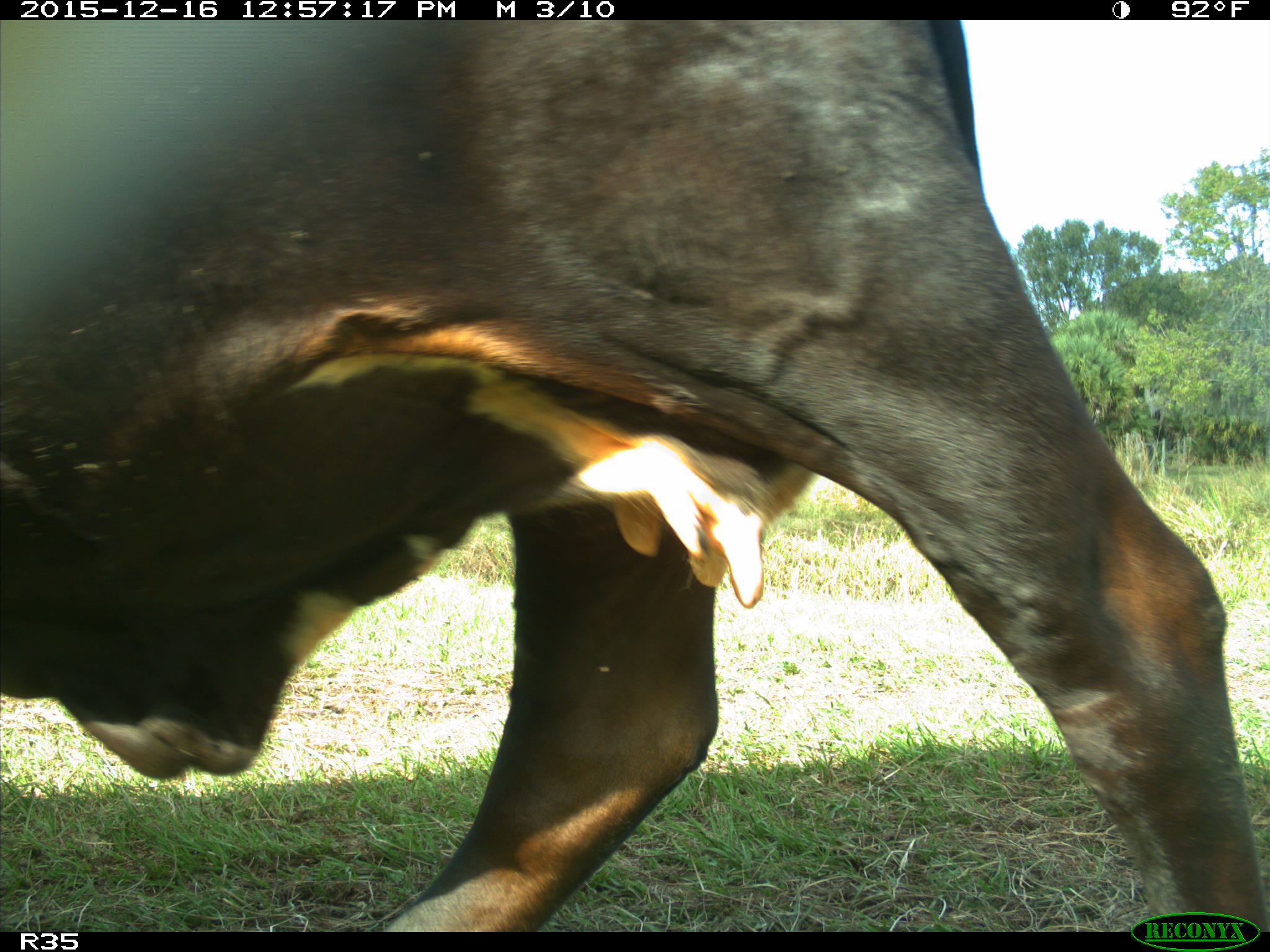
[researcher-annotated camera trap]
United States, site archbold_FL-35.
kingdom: Animalia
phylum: Chordata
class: Mammalia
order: Artiodactyla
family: Bovidae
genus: Bos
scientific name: Bos taurus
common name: domestic cow